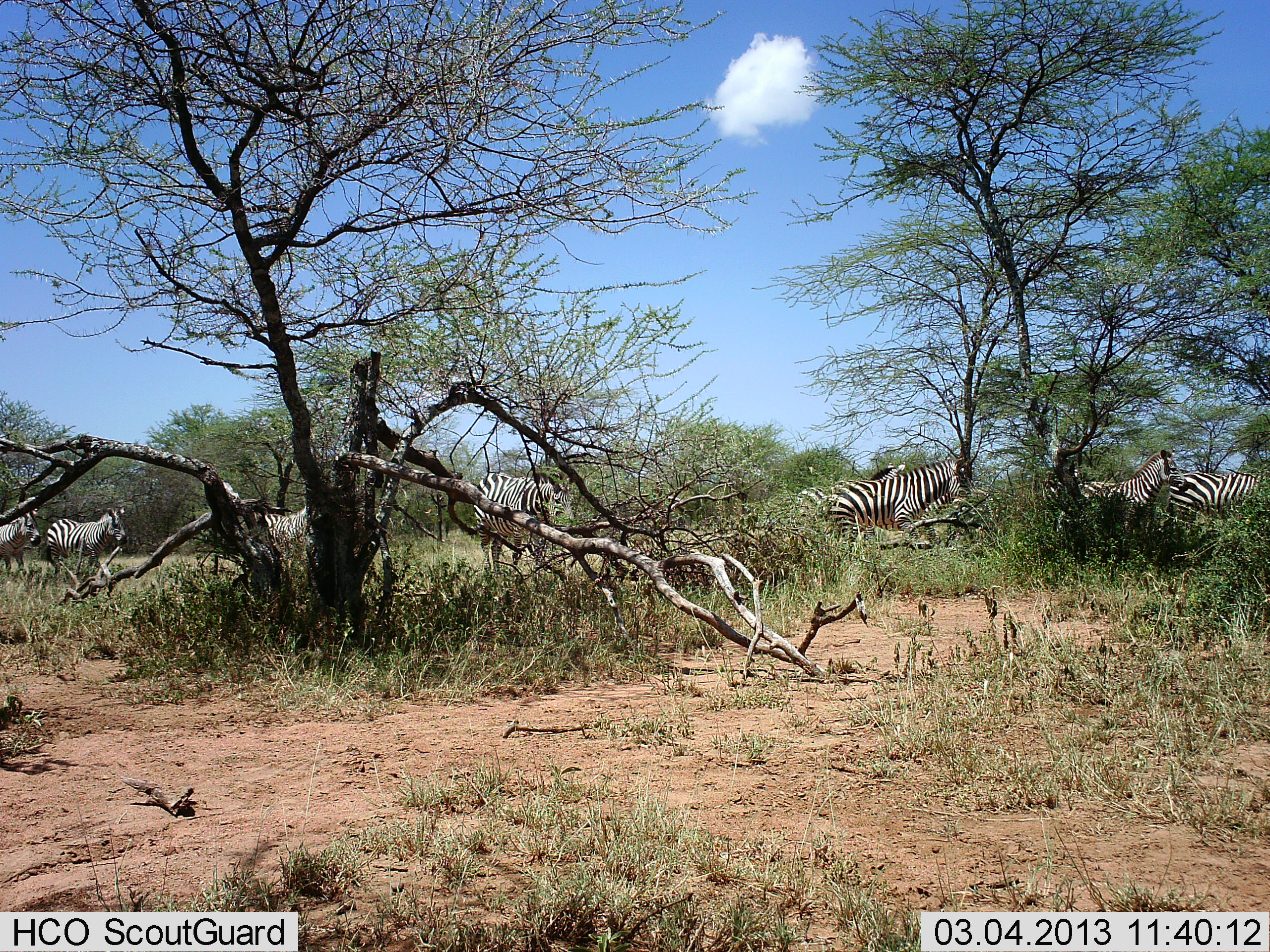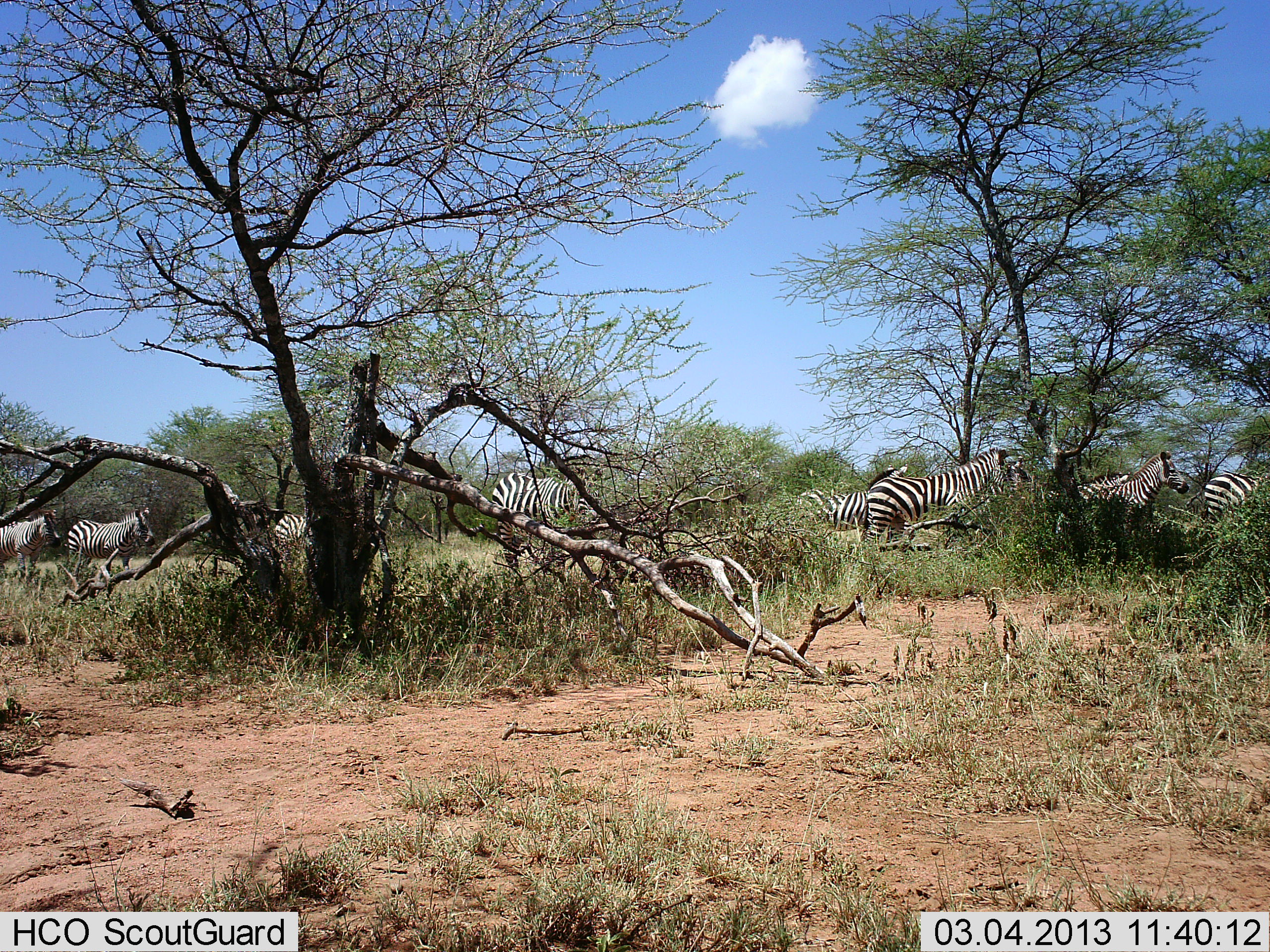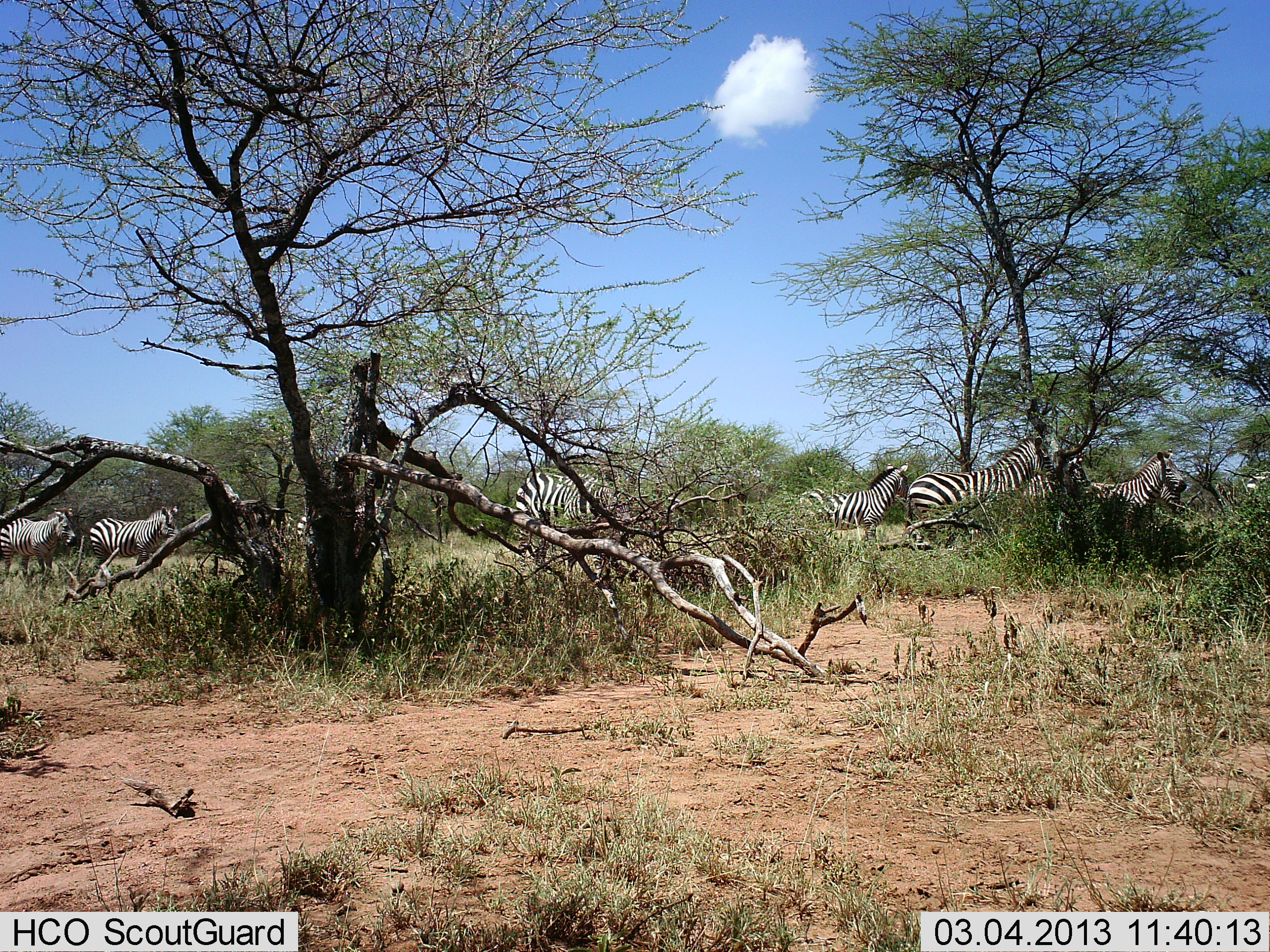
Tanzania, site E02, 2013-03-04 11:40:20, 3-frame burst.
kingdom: Animalia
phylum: Chordata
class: Mammalia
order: Perissodactyla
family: Equidae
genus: Equus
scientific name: Equus quagga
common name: plains zebra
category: zebra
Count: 9.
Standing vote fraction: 33%.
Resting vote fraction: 2%.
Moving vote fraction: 93%.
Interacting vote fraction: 0%.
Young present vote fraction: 0%.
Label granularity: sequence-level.